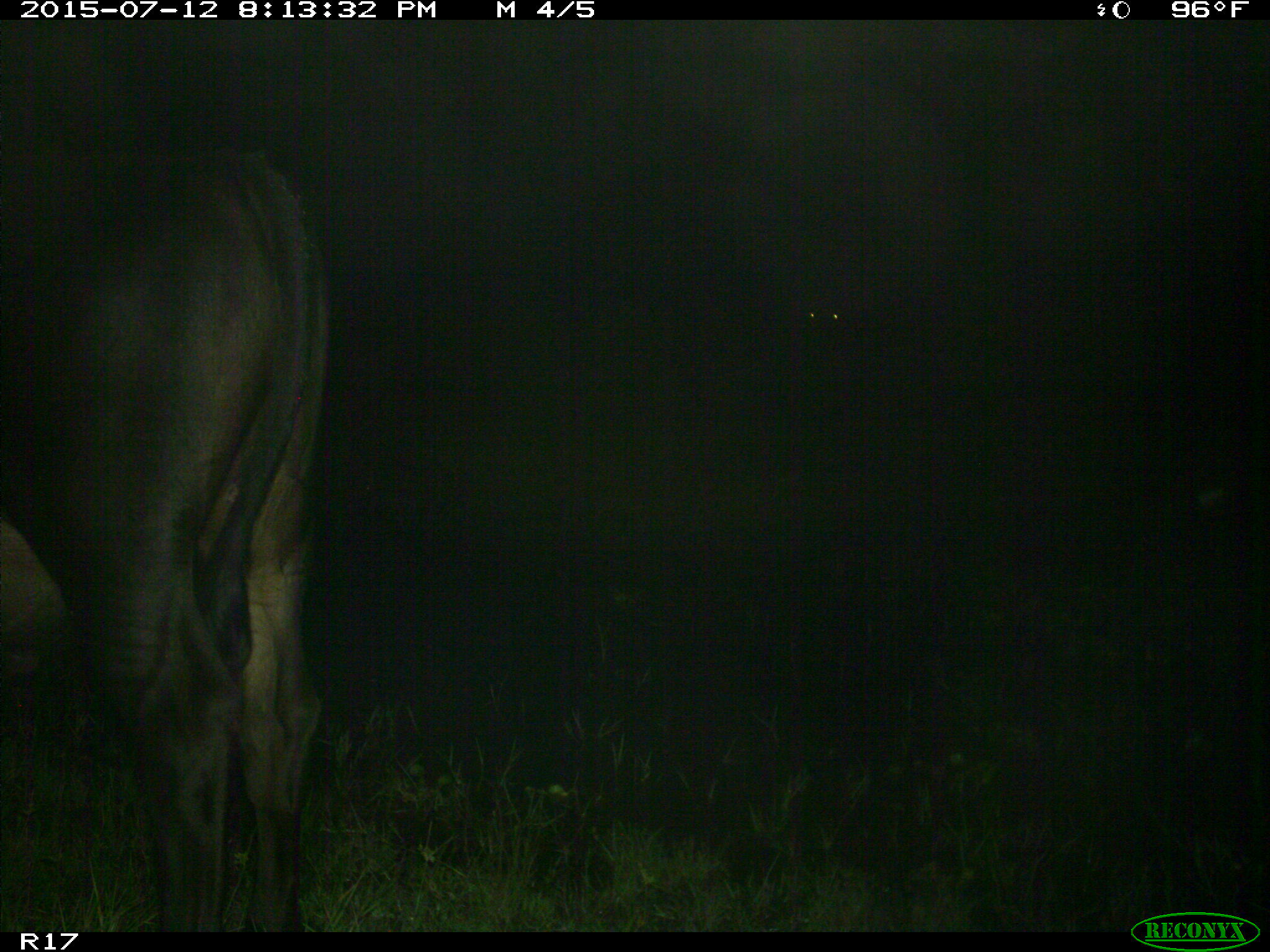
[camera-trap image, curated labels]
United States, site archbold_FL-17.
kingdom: Animalia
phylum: Chordata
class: Mammalia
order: Artiodactyla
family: Bovidae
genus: Bos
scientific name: Bos taurus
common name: domestic cow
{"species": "Bos taurus (domestic cow)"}